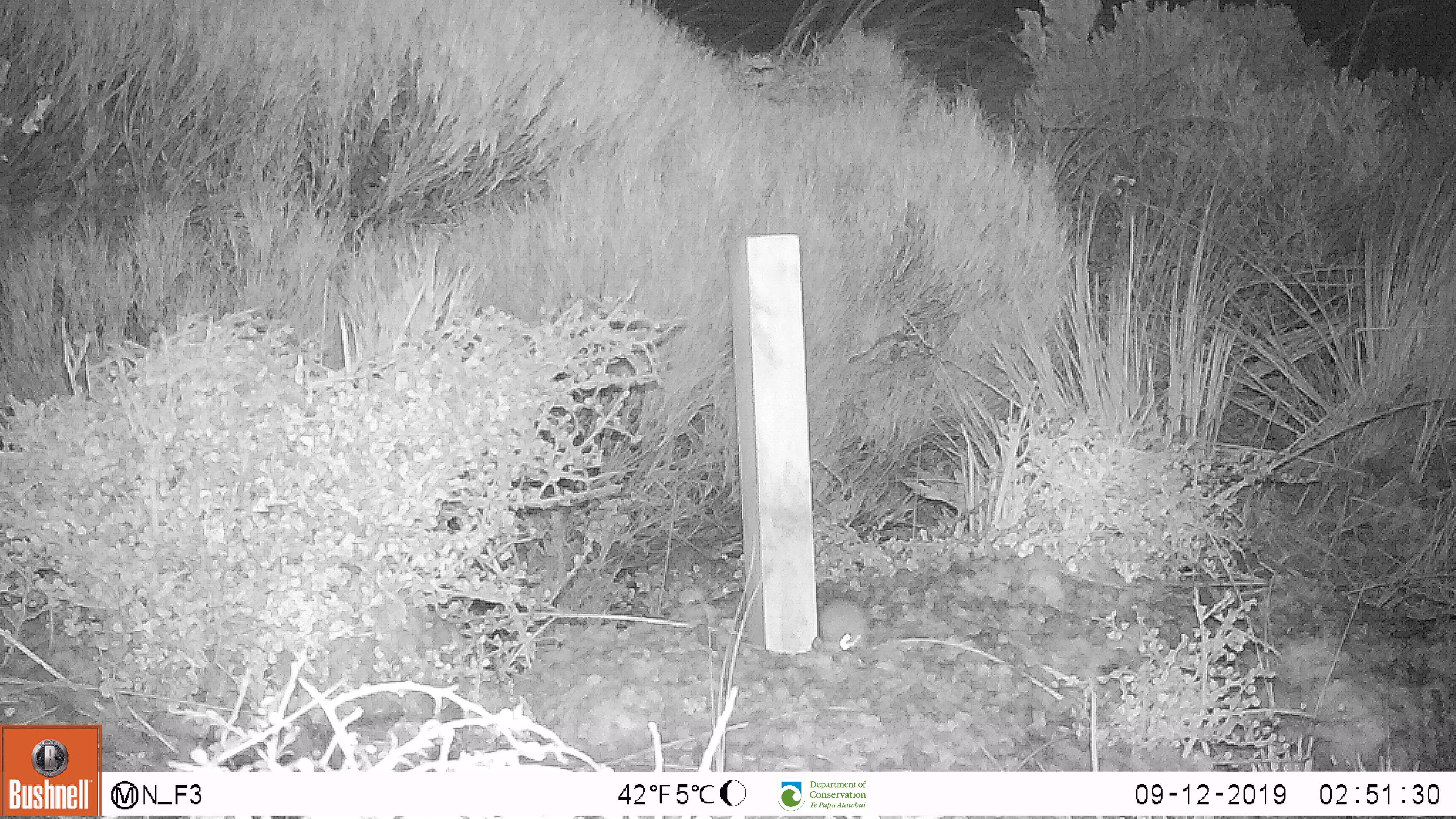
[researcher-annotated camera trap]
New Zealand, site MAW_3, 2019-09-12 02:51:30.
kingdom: Animalia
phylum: Chordata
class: Mammalia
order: Rodentia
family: Muridae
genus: Mus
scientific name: Mus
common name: mouse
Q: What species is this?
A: Mouse (Mus).